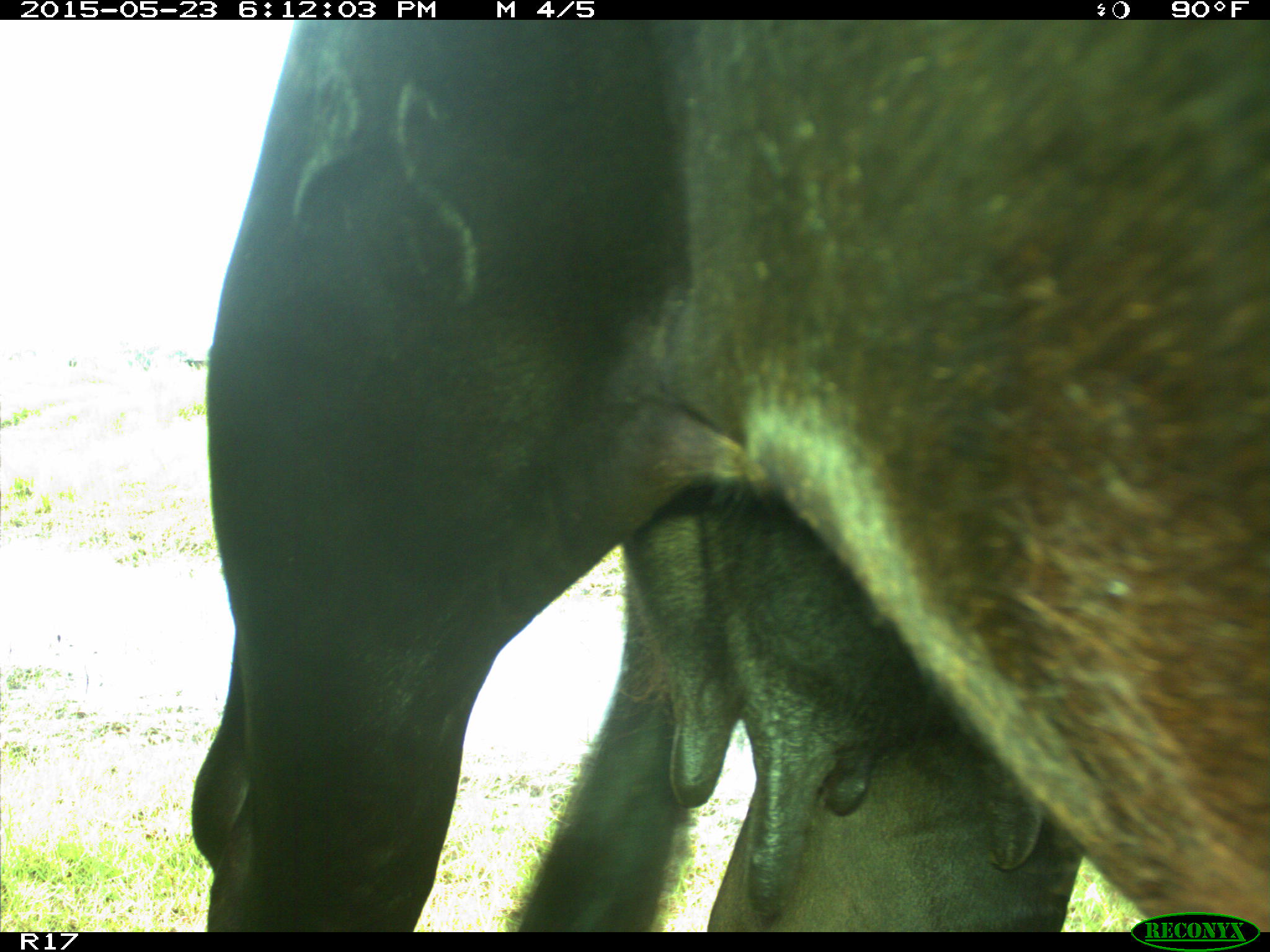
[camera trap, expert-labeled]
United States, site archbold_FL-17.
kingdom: Animalia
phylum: Chordata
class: Mammalia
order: Artiodactyla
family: Bovidae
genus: Bos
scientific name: Bos taurus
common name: domestic cow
Bos taurus (domestic cow).